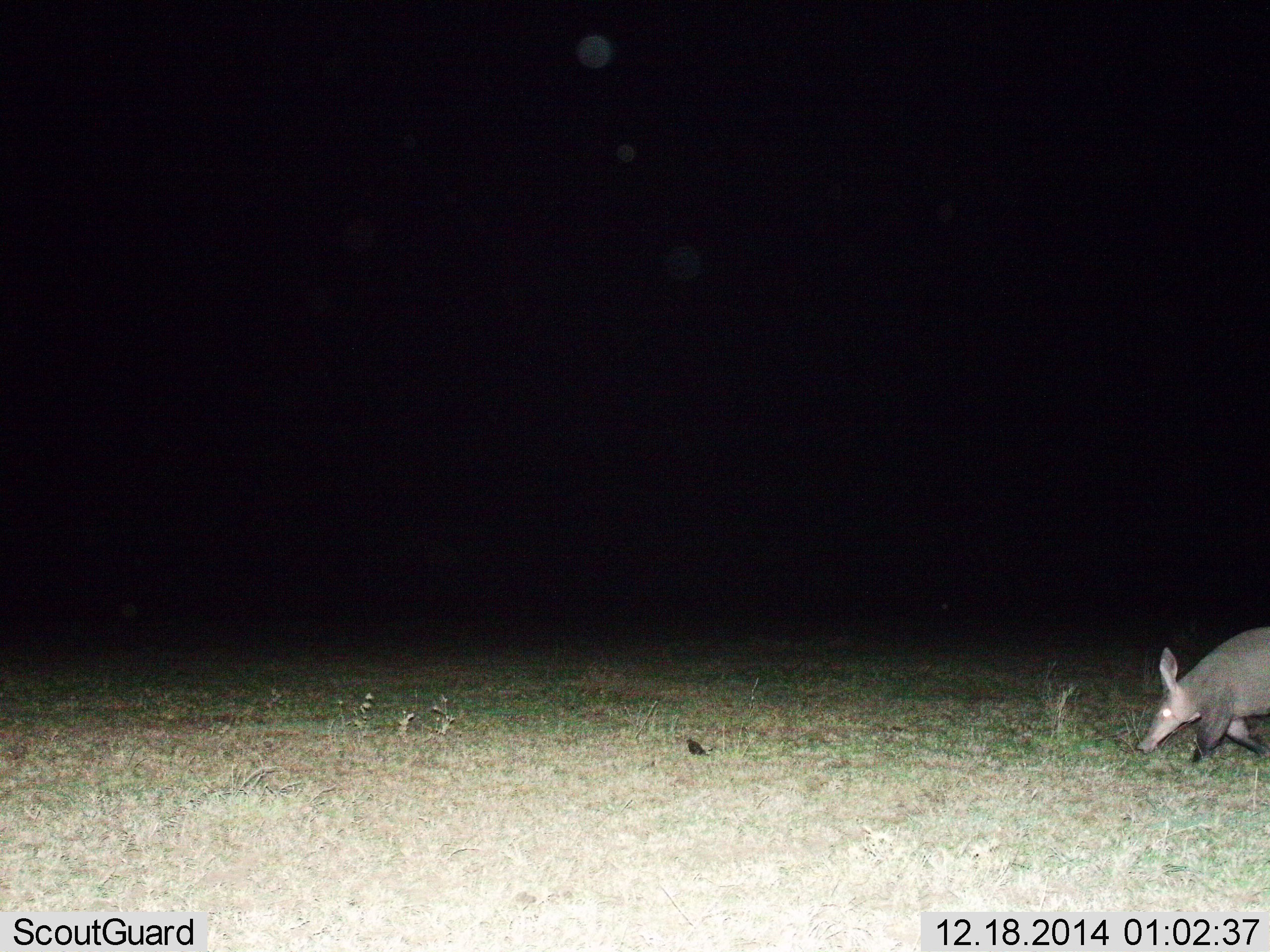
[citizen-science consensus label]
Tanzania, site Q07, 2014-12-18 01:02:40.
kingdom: Animalia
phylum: Chordata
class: Mammalia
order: Tubulidentata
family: Orycteropodidae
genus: Orycteropus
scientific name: Orycteropus afer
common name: aardvark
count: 1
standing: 10%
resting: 0%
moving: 90%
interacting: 0%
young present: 0%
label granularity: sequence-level